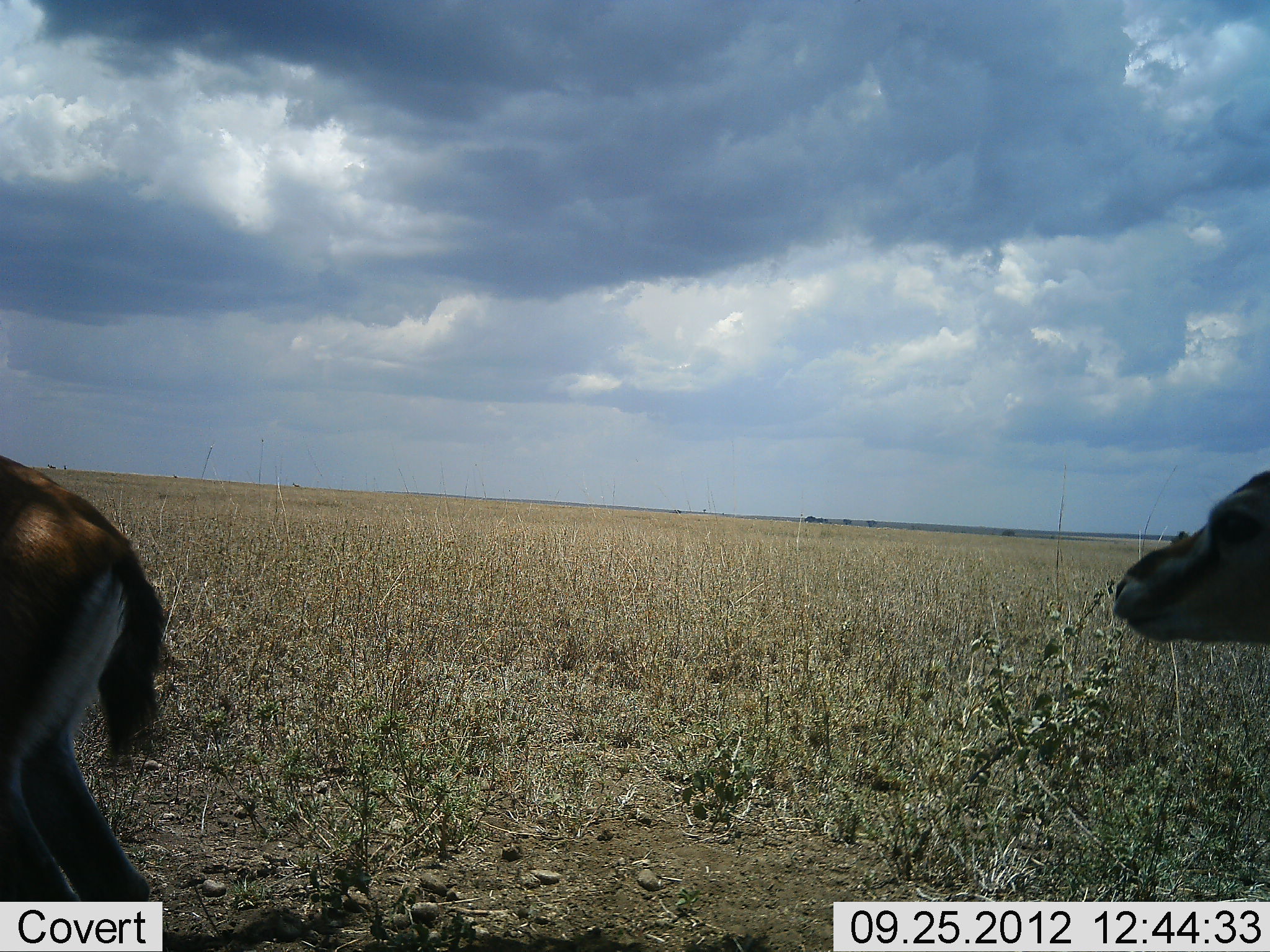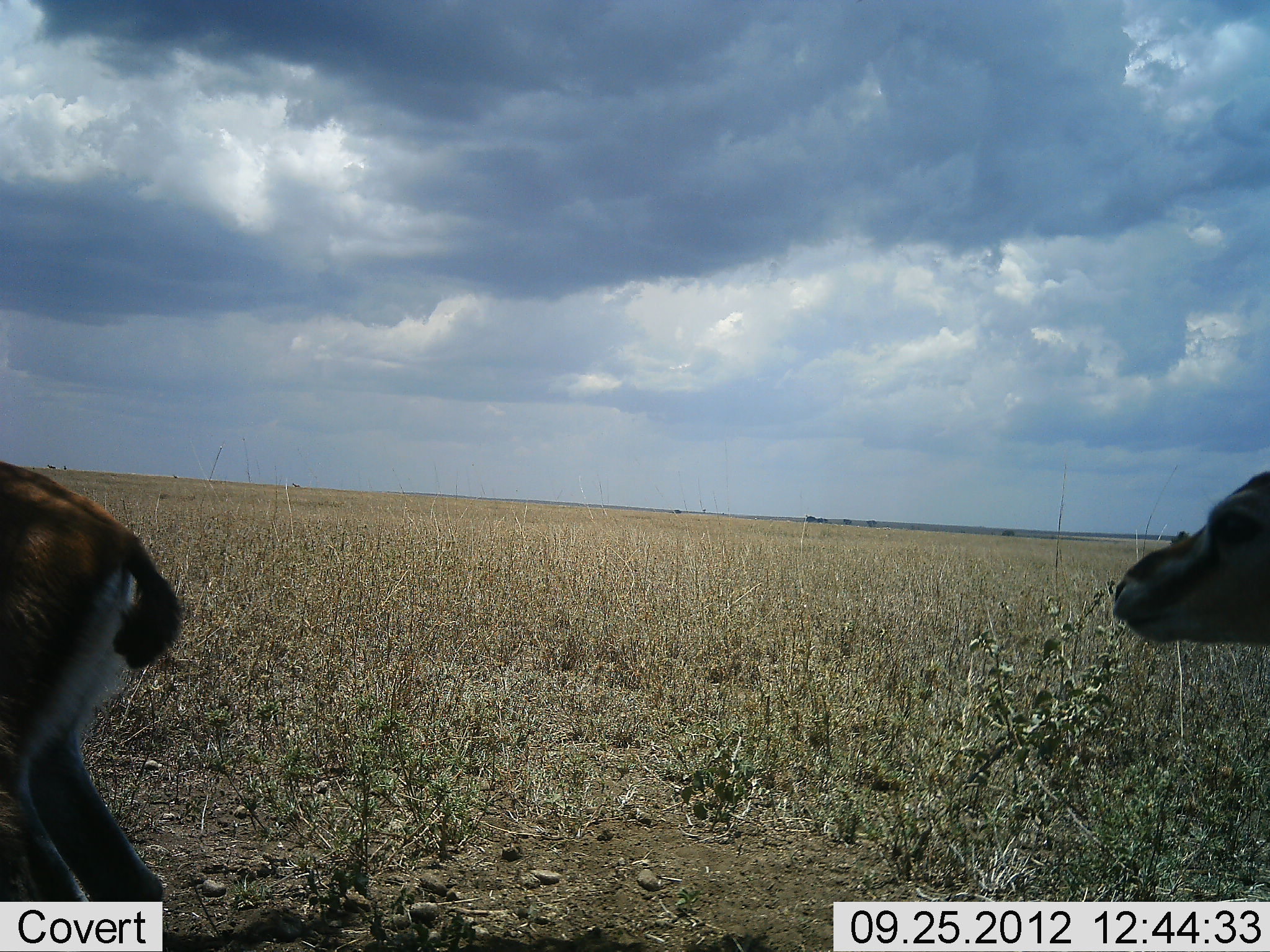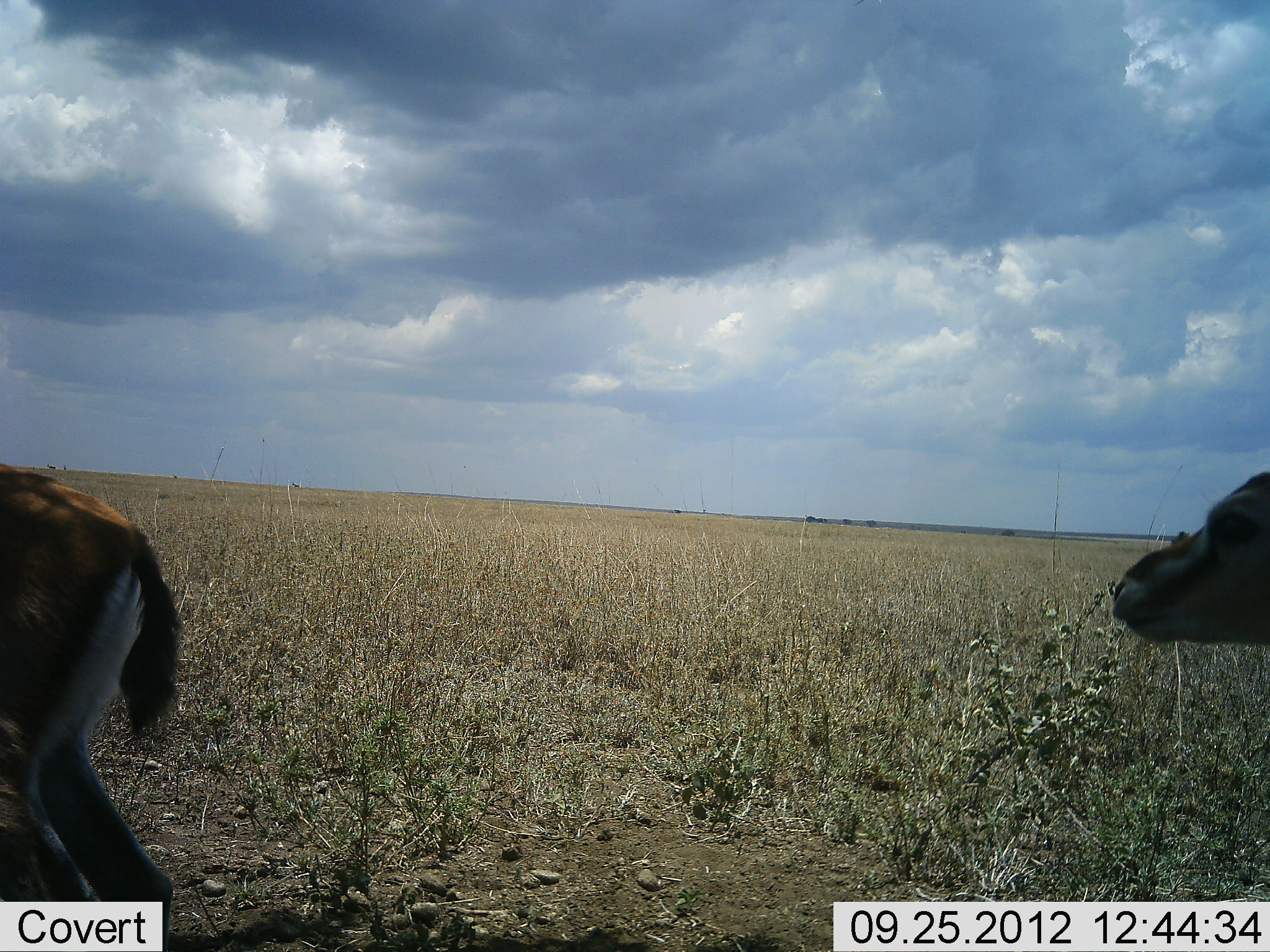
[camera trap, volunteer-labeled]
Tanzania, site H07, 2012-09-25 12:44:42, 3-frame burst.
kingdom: Animalia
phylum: Chordata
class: Mammalia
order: Artiodactyla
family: Bovidae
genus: Eudorcas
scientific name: Eudorcas thomsonii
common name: thomson's gazelle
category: gazellethomsons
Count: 2.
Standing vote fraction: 80%.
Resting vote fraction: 0%.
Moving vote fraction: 20%.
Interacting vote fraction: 0%.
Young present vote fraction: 0%.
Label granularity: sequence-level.